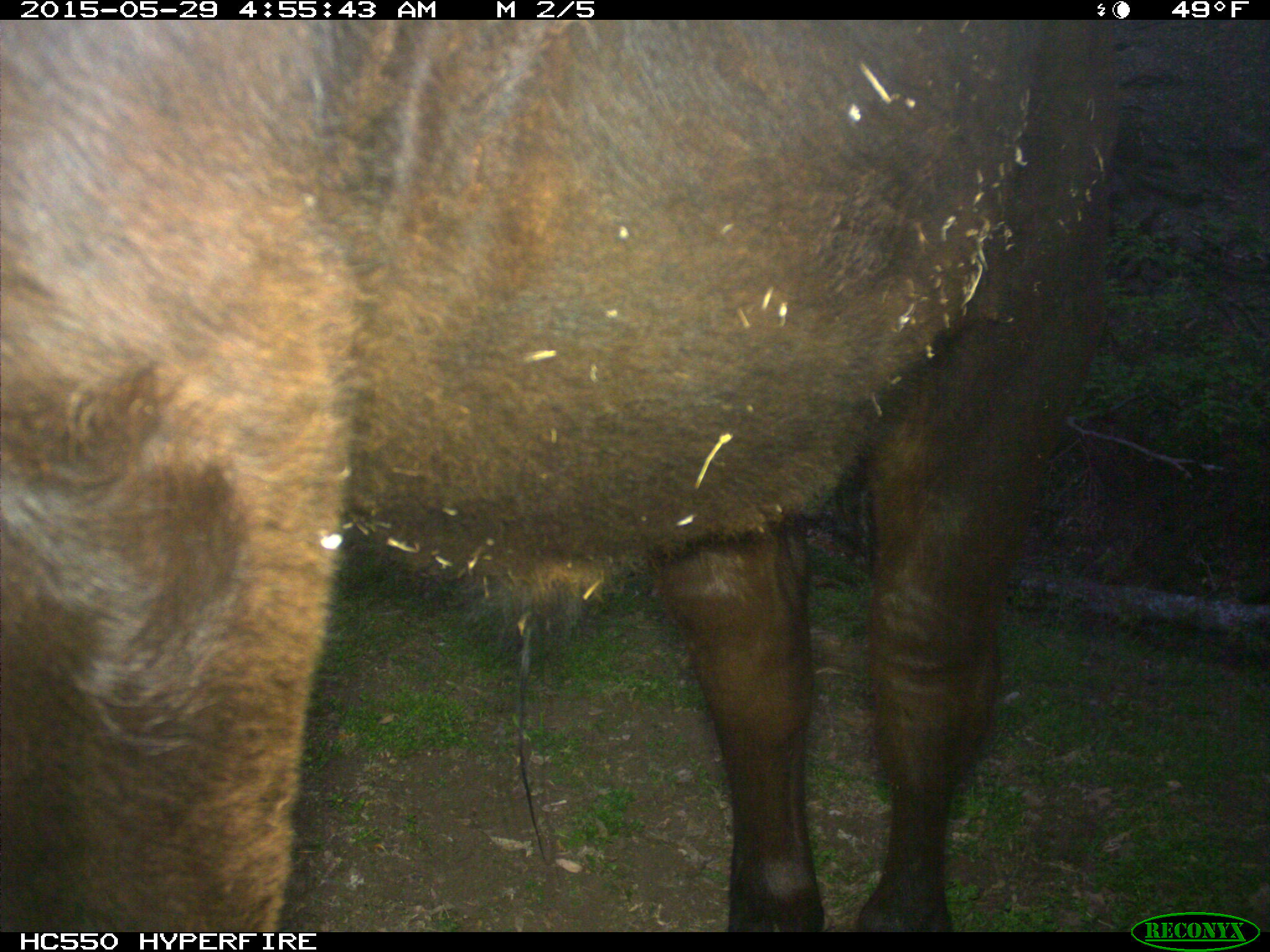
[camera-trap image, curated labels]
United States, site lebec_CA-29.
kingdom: Animalia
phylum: Chordata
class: Mammalia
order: Artiodactyla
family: Bovidae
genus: Bos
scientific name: Bos taurus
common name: domestic cow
Bos taurus (domestic cow).